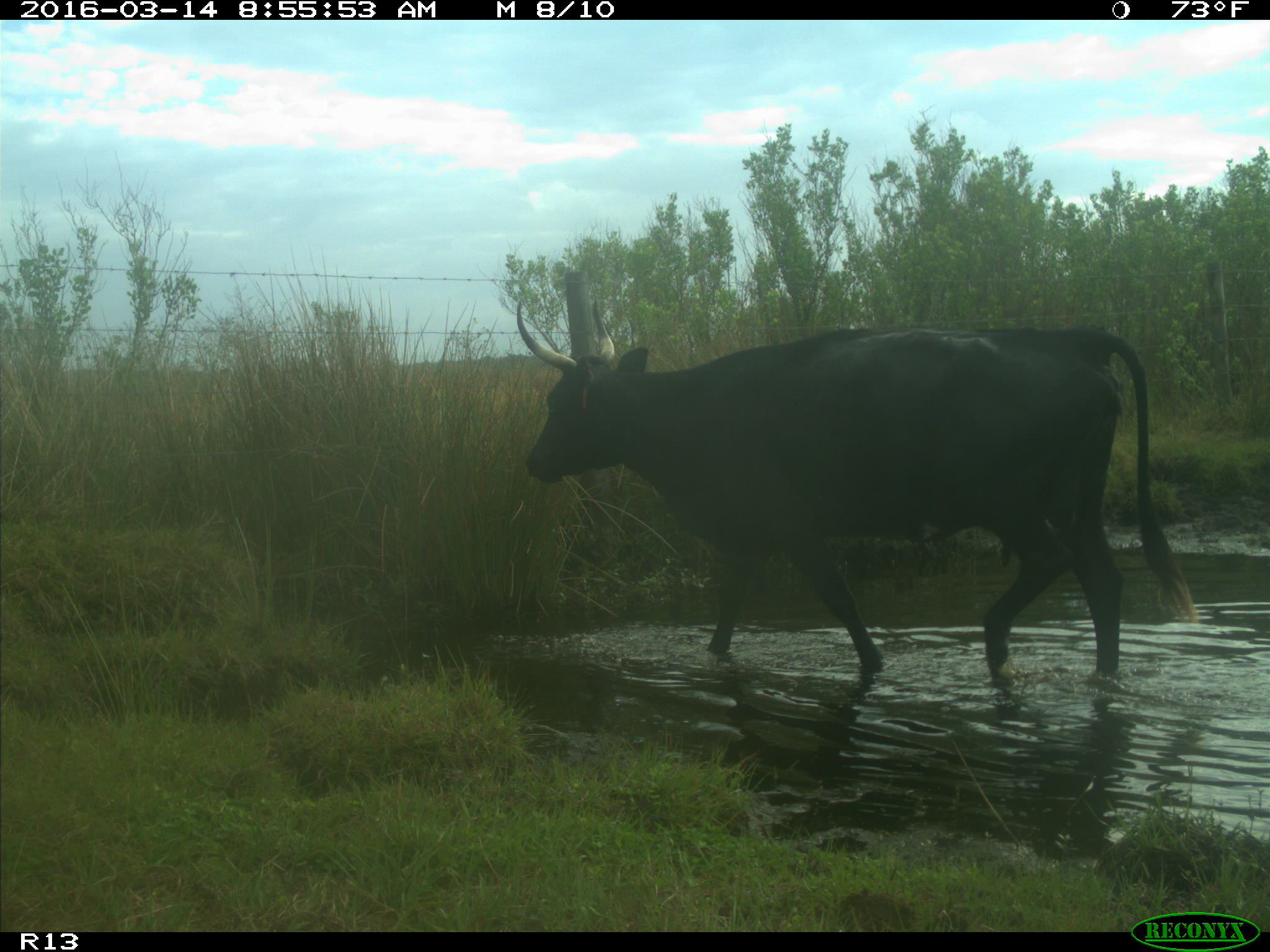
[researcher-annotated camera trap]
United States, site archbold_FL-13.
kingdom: Animalia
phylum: Chordata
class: Mammalia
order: Artiodactyla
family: Bovidae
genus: Bos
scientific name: Bos taurus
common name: domestic cow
Bos taurus (domestic cow).